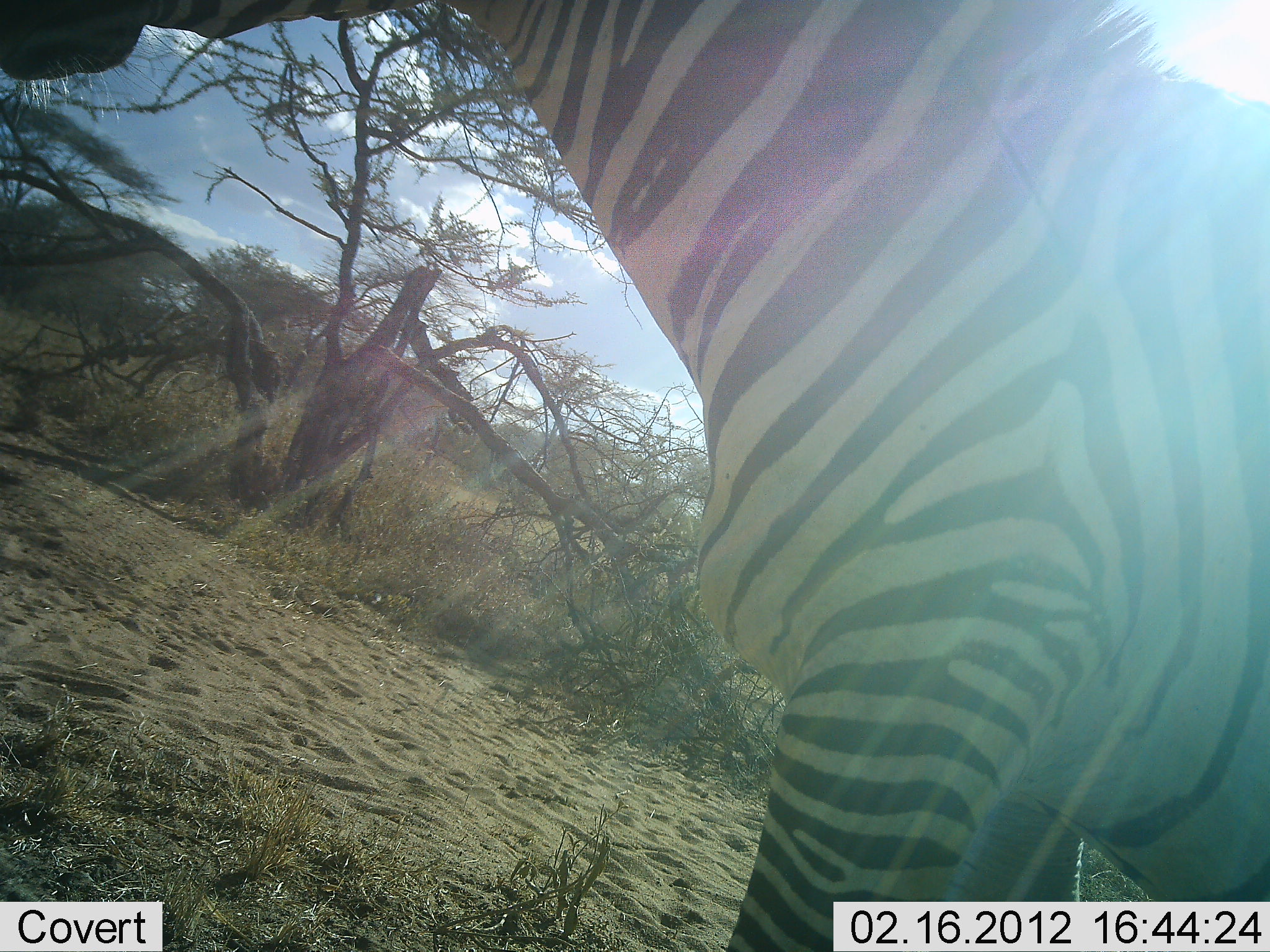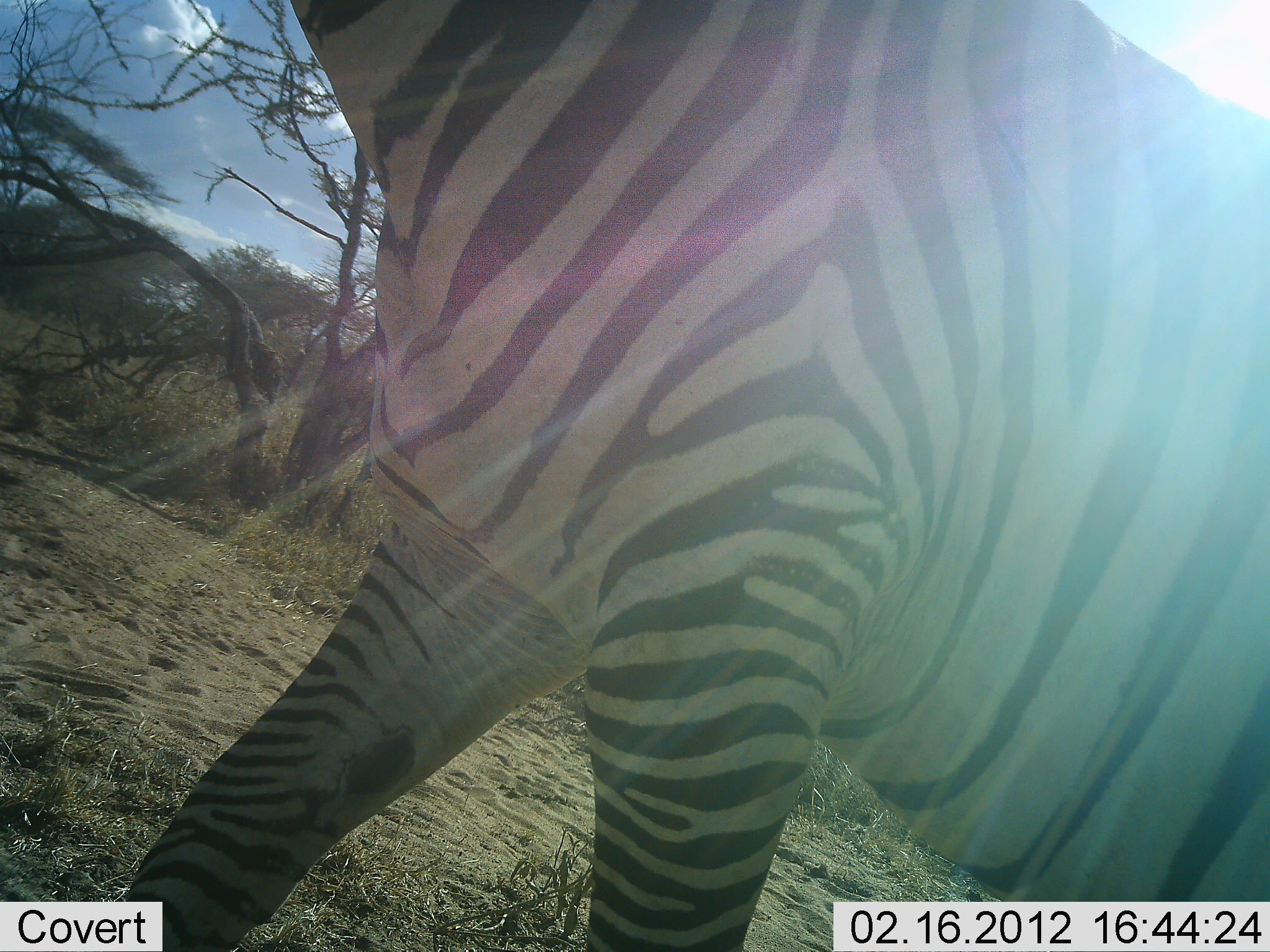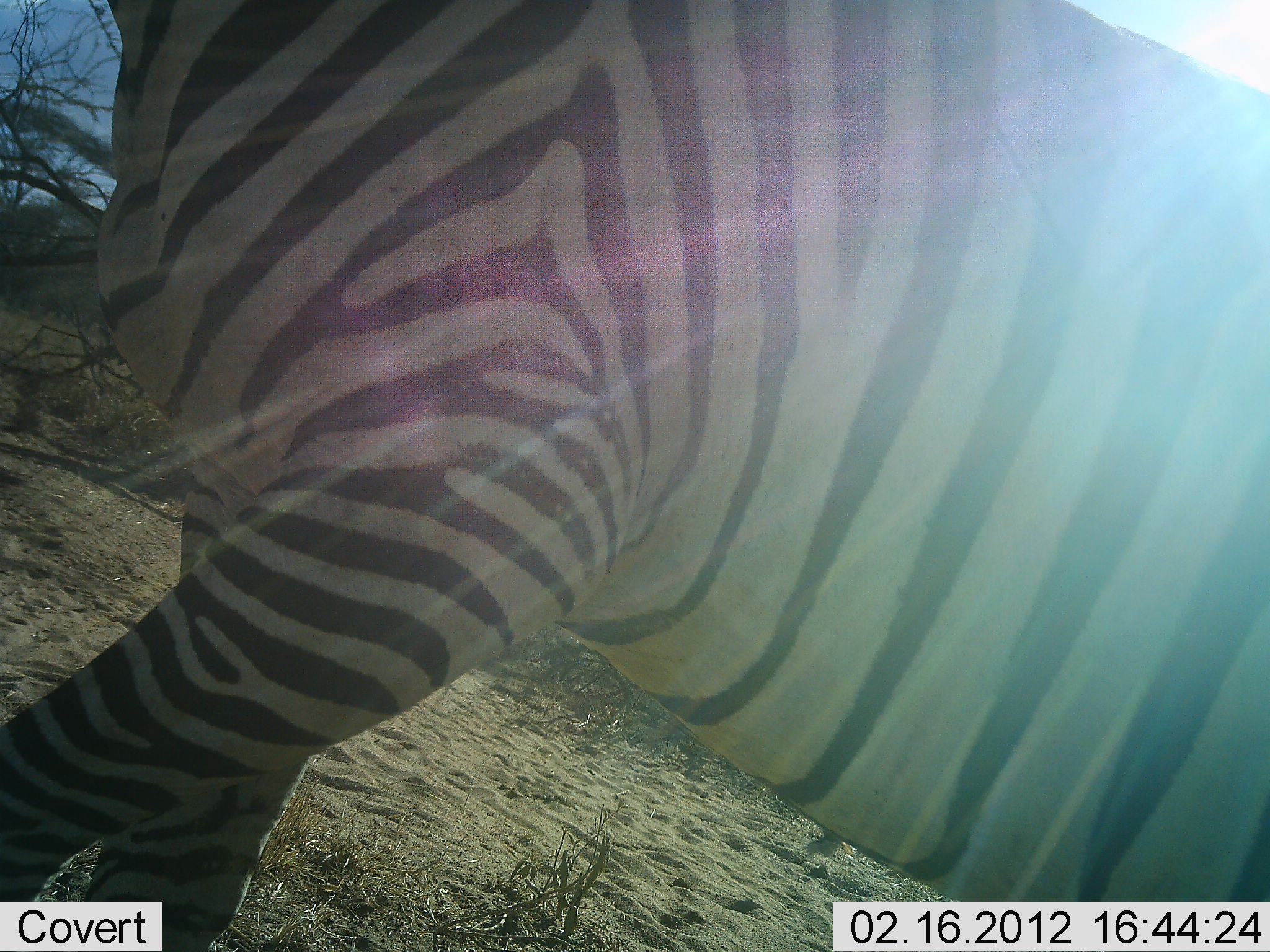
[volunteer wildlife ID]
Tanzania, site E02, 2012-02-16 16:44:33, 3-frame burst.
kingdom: Animalia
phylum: Chordata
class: Mammalia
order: Perissodactyla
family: Equidae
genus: Equus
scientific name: Equus quagga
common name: plains zebra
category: zebra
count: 1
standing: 19%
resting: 0%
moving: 81%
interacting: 0%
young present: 0%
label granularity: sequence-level